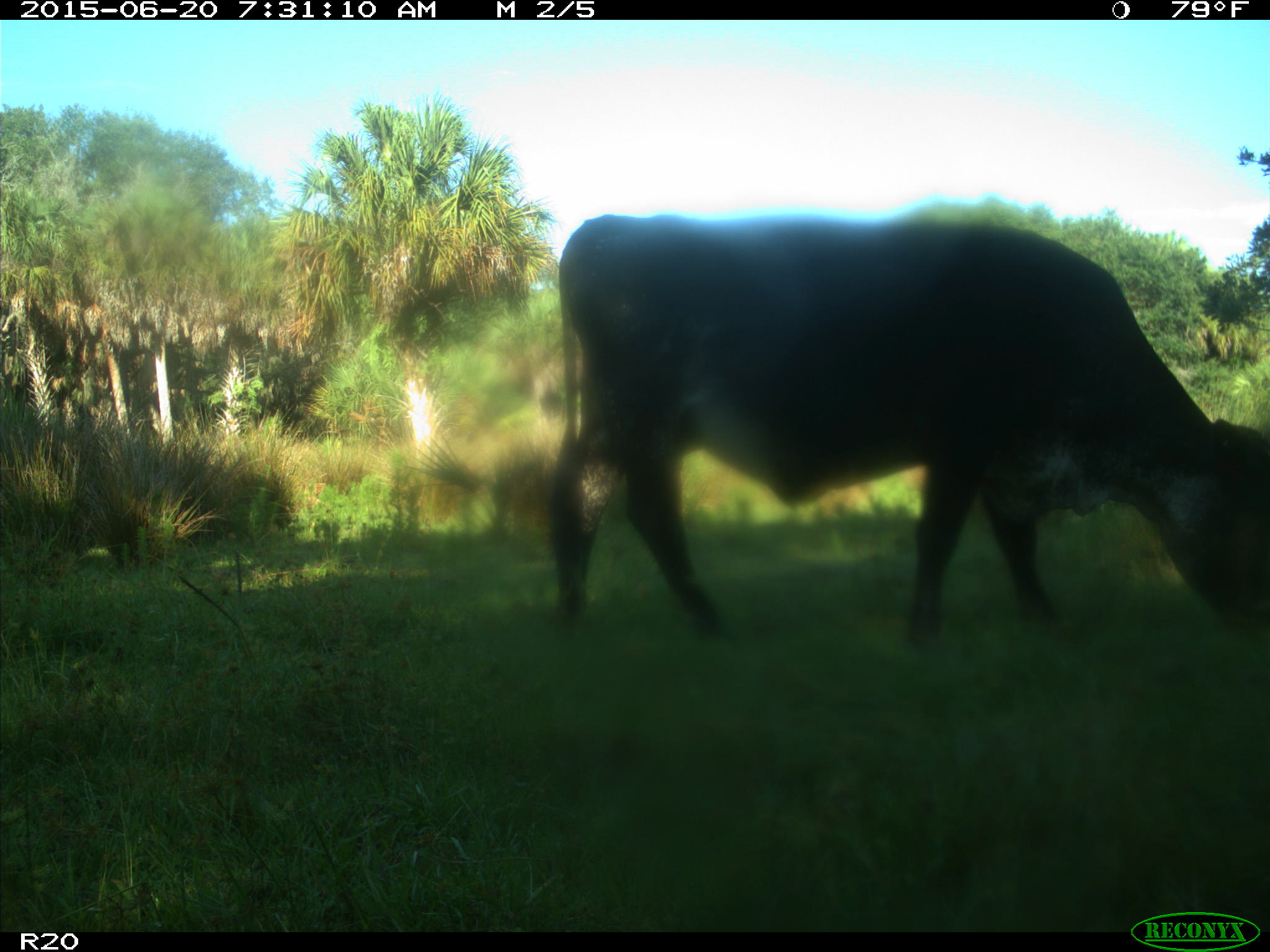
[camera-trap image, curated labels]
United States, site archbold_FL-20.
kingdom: Animalia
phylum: Chordata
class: Mammalia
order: Artiodactyla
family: Bovidae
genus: Bos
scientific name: Bos taurus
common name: domestic cow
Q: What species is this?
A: Bos taurus (domestic cow).